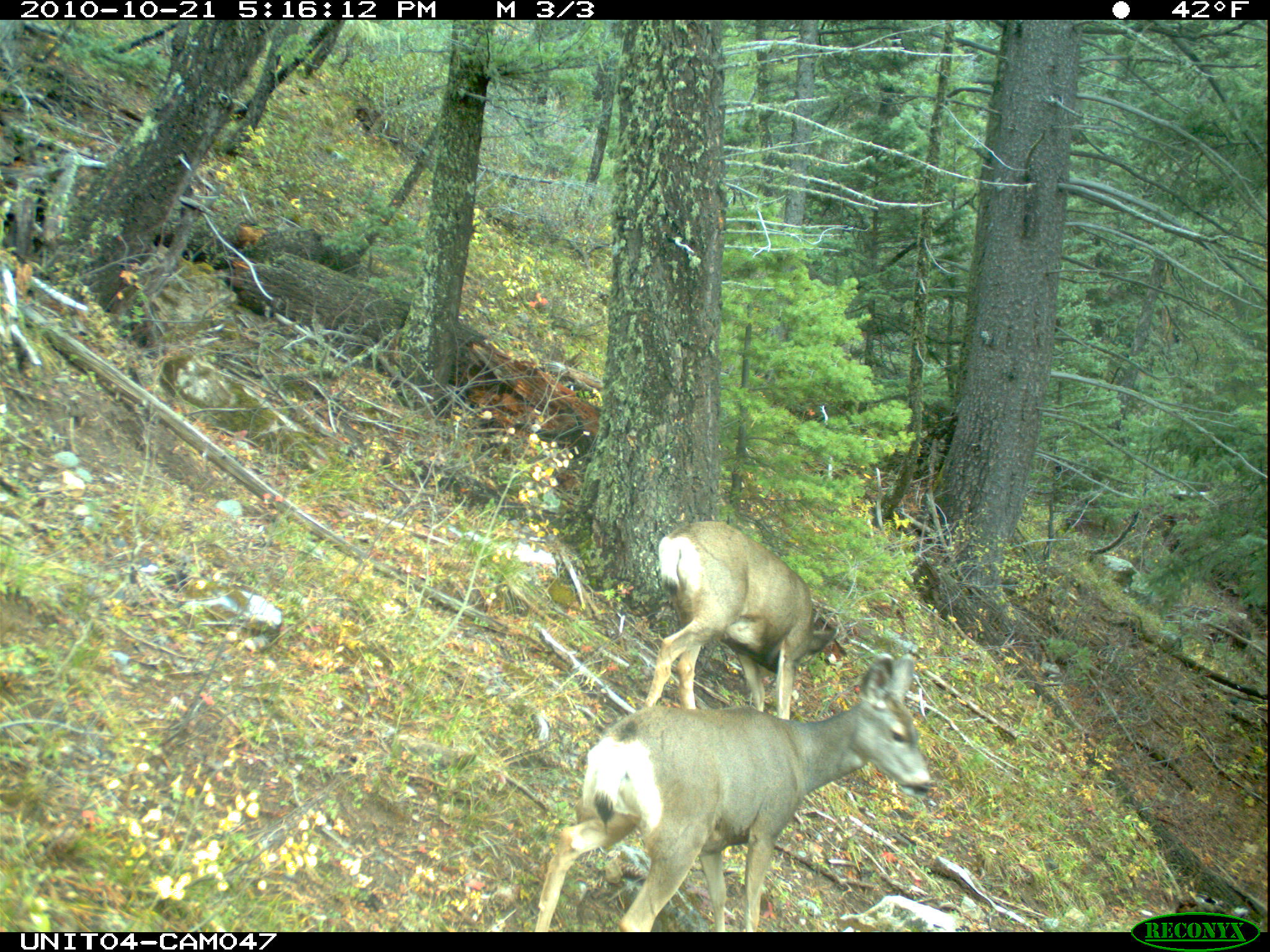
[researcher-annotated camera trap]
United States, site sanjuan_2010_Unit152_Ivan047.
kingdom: Animalia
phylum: Chordata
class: Mammalia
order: Artiodactyla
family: Cervidae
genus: Odocoileus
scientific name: Odocoileus hemionus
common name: mule deer